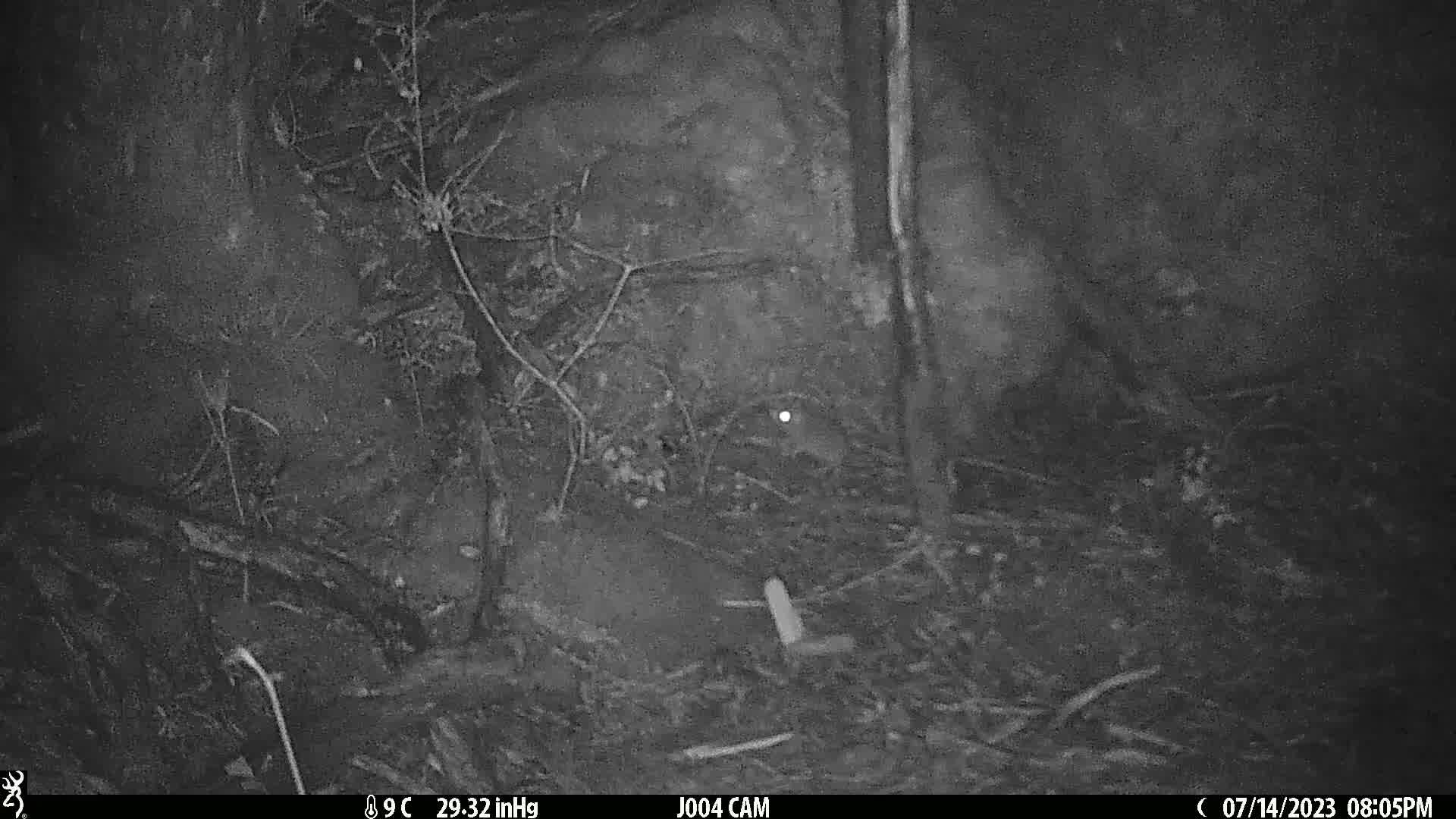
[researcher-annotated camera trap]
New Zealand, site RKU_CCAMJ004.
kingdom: Animalia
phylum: Chordata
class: Mammalia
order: Rodentia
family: Muridae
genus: Rattus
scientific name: Rattus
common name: rat